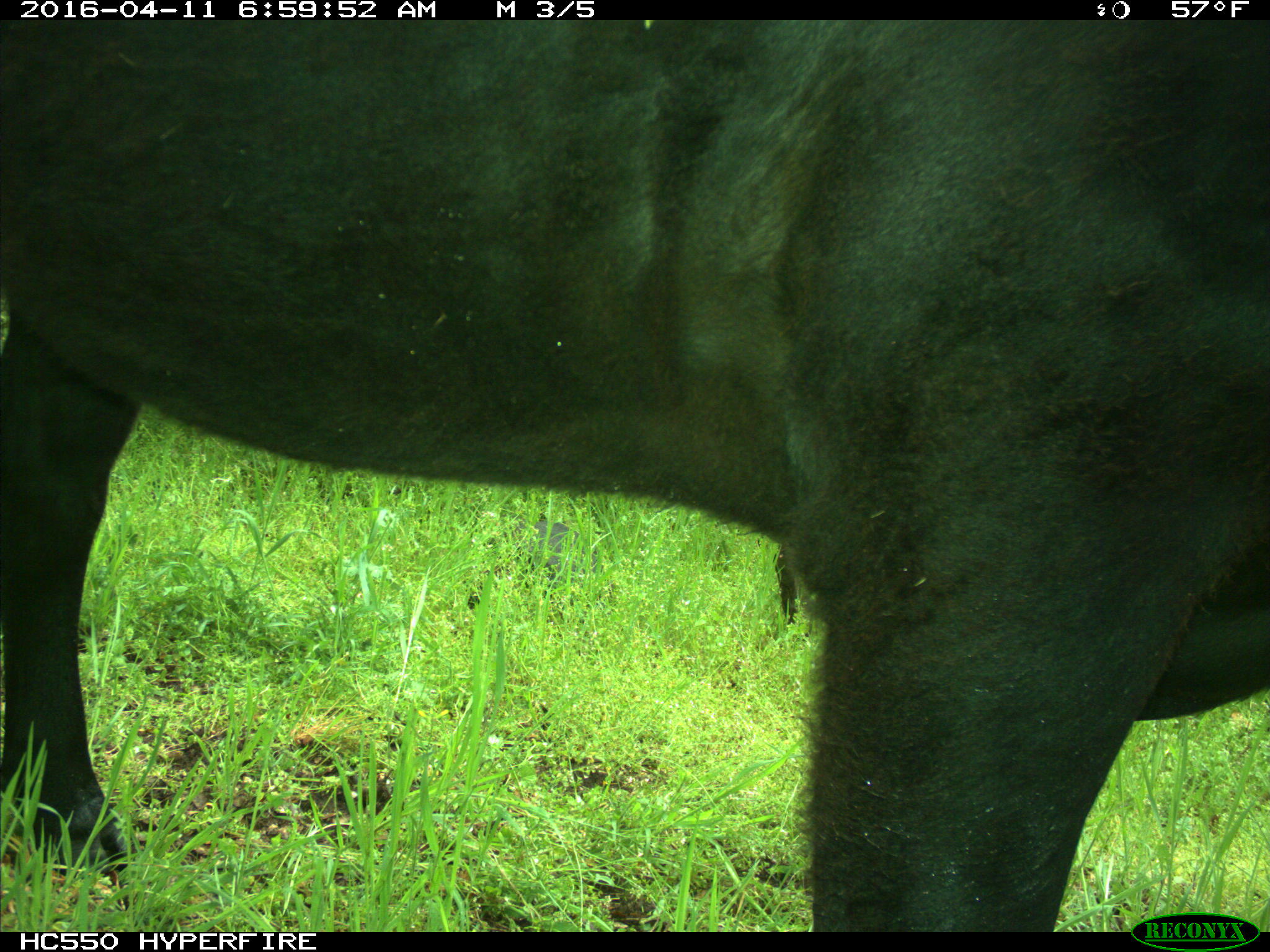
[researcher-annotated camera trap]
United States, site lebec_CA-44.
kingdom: Animalia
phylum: Chordata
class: Mammalia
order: Artiodactyla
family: Bovidae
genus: Bos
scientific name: Bos taurus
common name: domestic cow